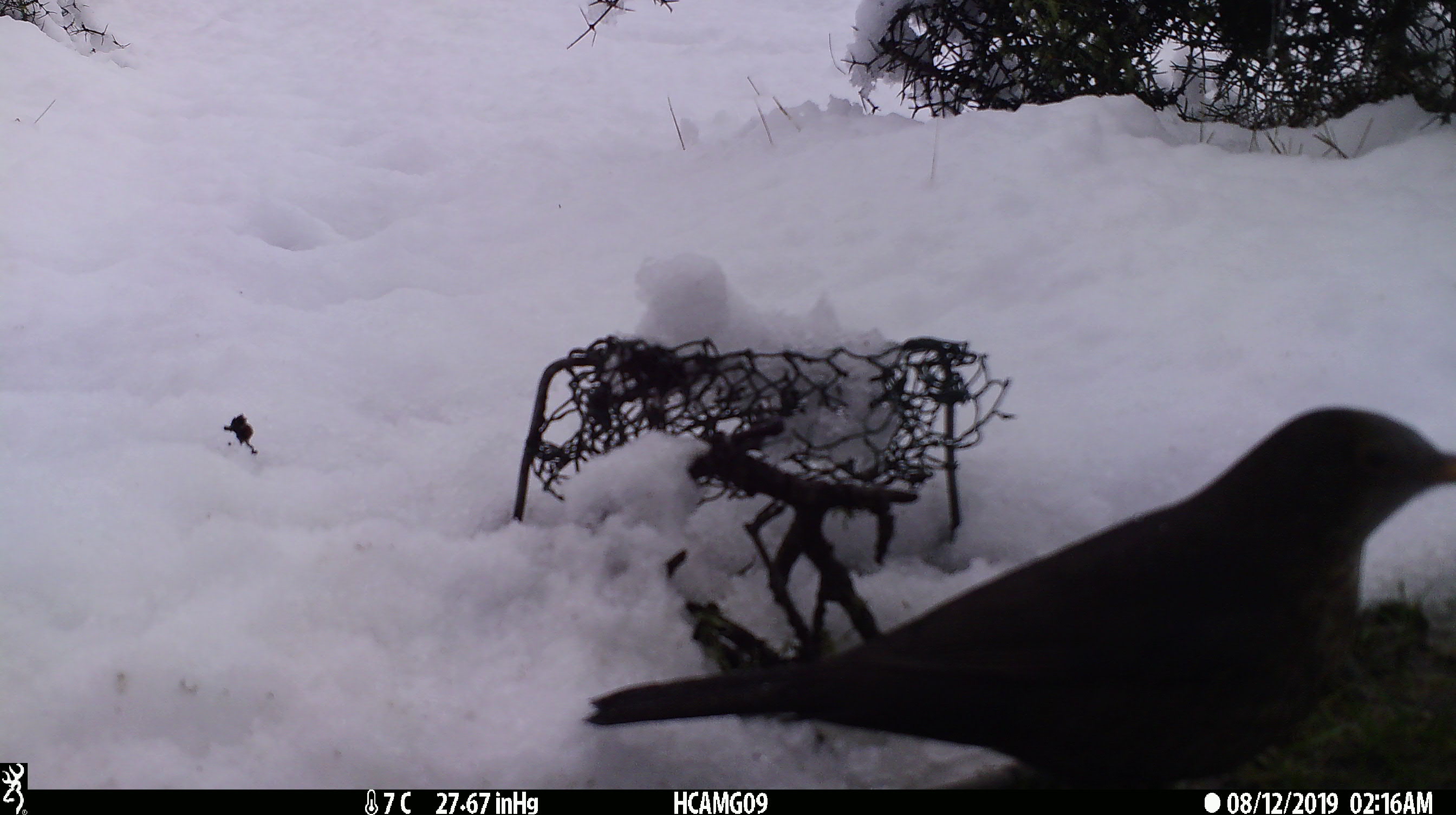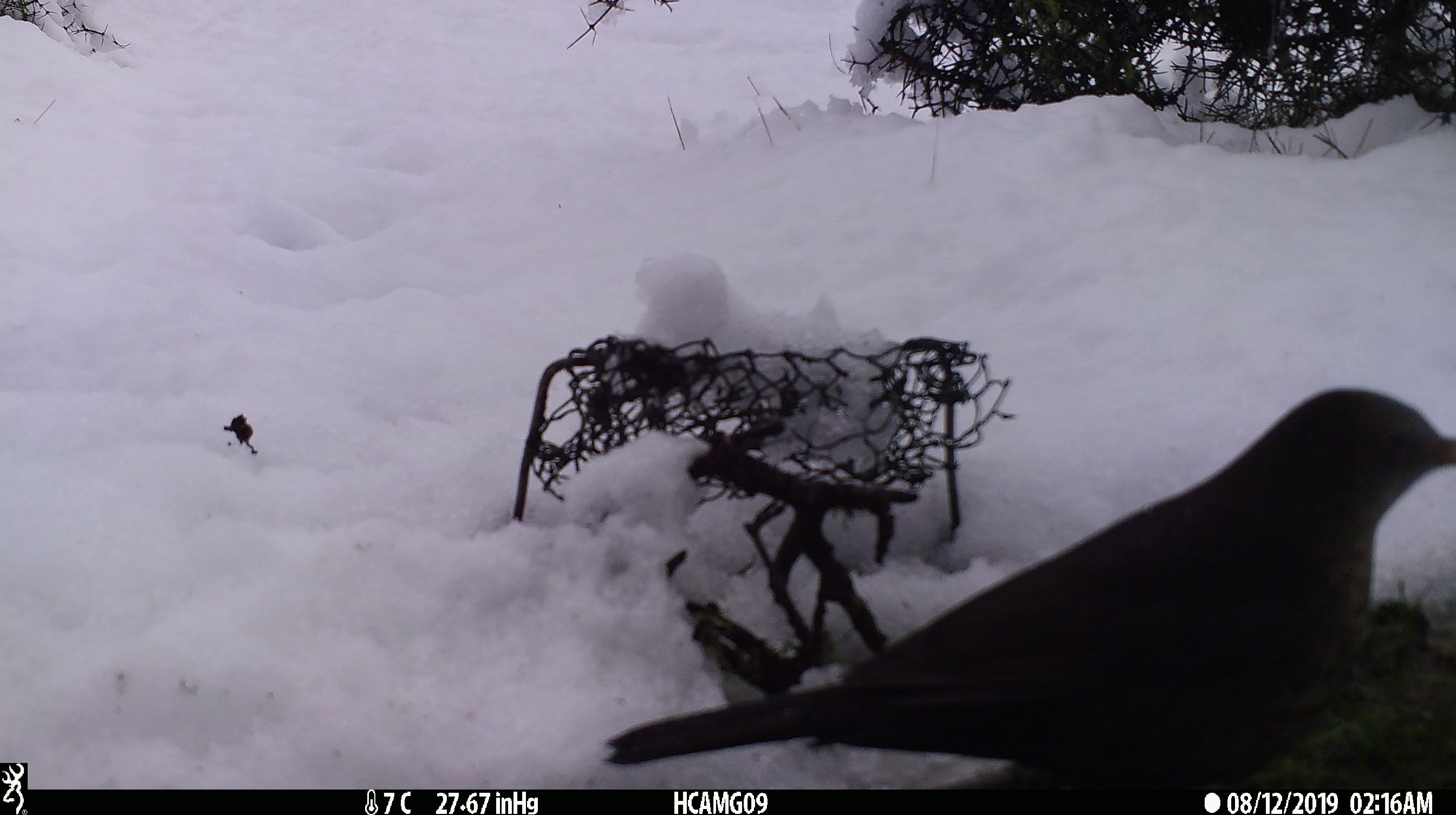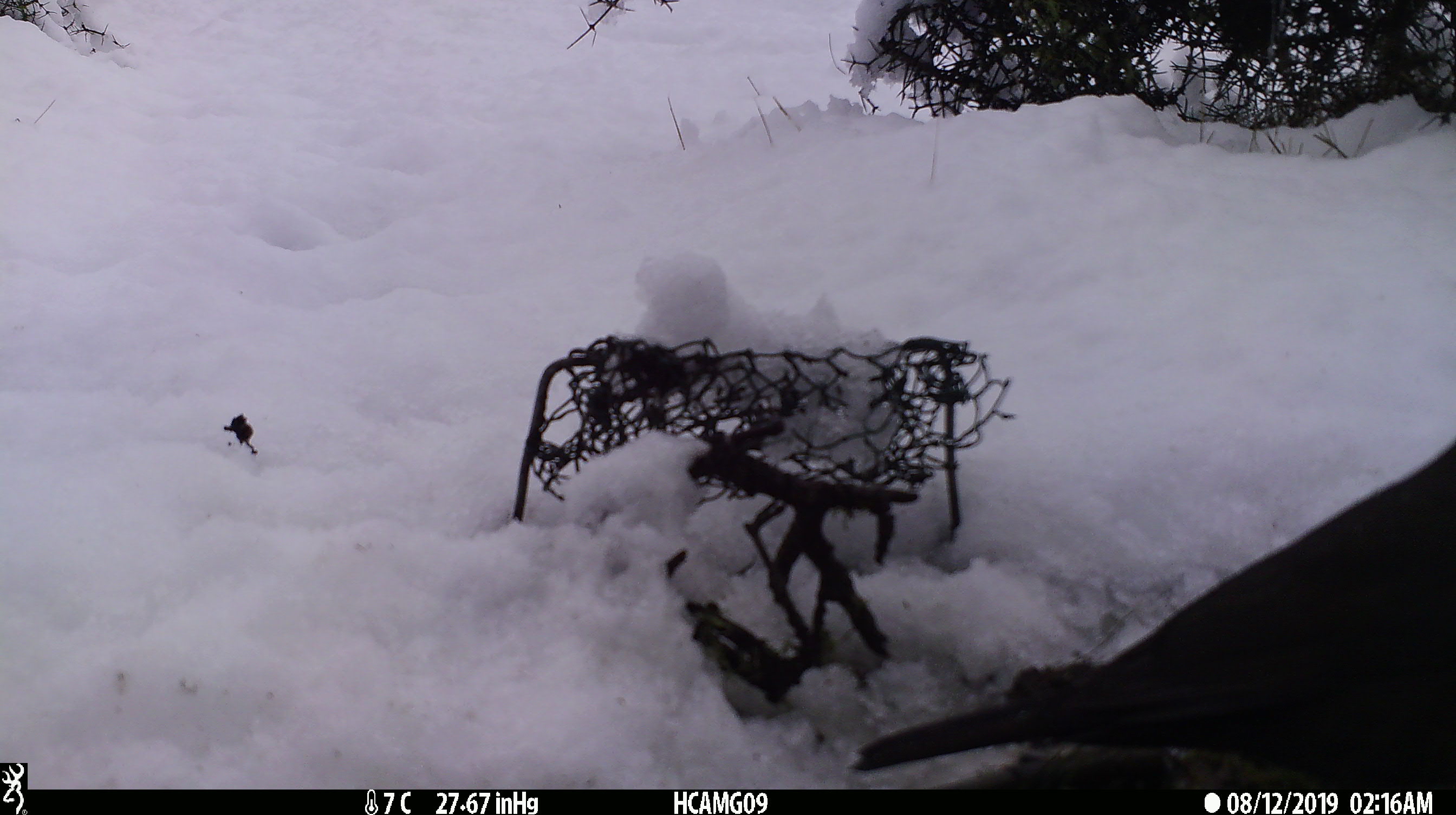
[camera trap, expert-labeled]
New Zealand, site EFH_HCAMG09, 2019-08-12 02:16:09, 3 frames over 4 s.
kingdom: Animalia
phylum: Chordata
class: Aves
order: Passeriformes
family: Turdidae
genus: Turdus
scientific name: Turdus merula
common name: eurasian blackbird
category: blackbird